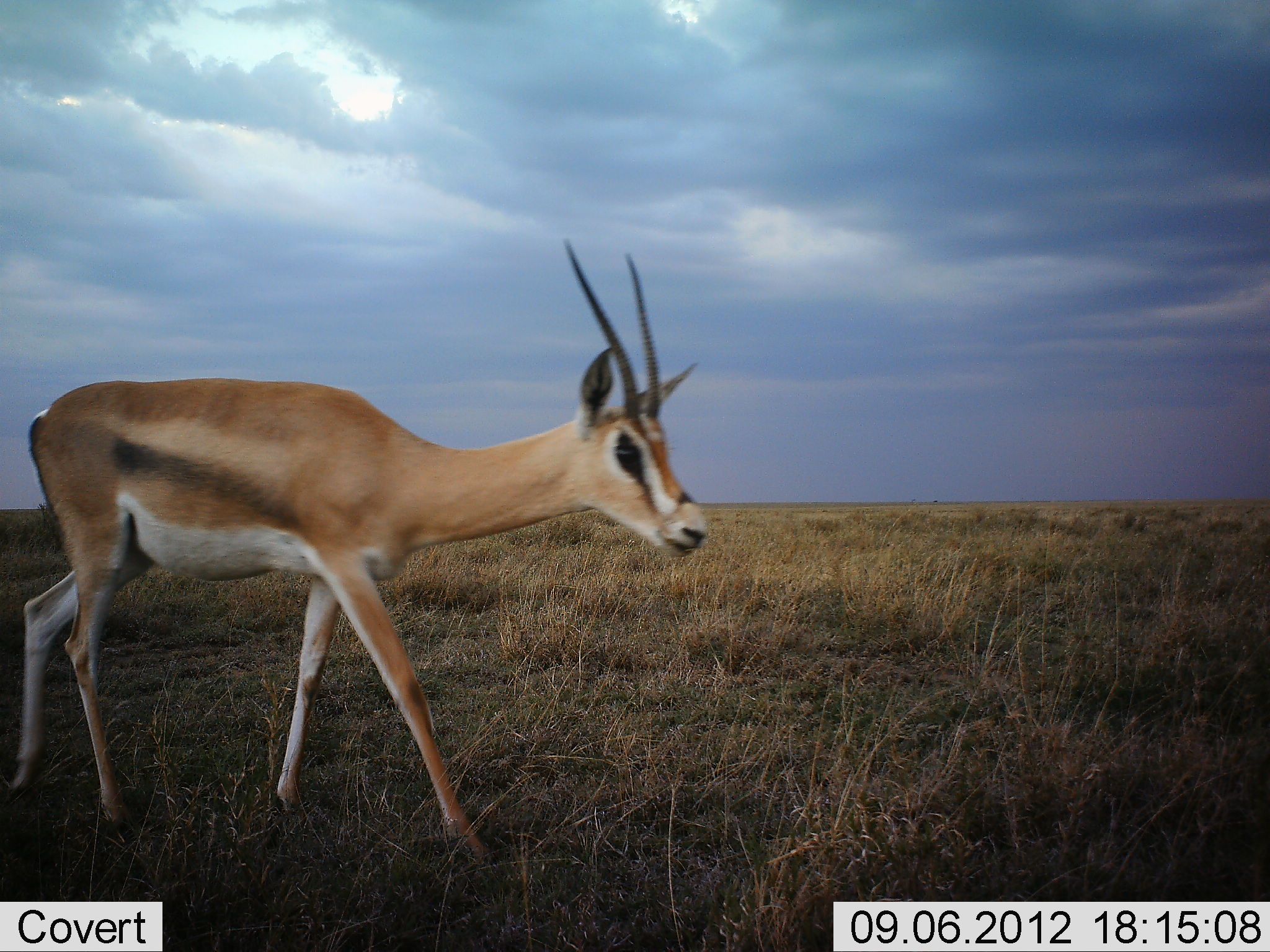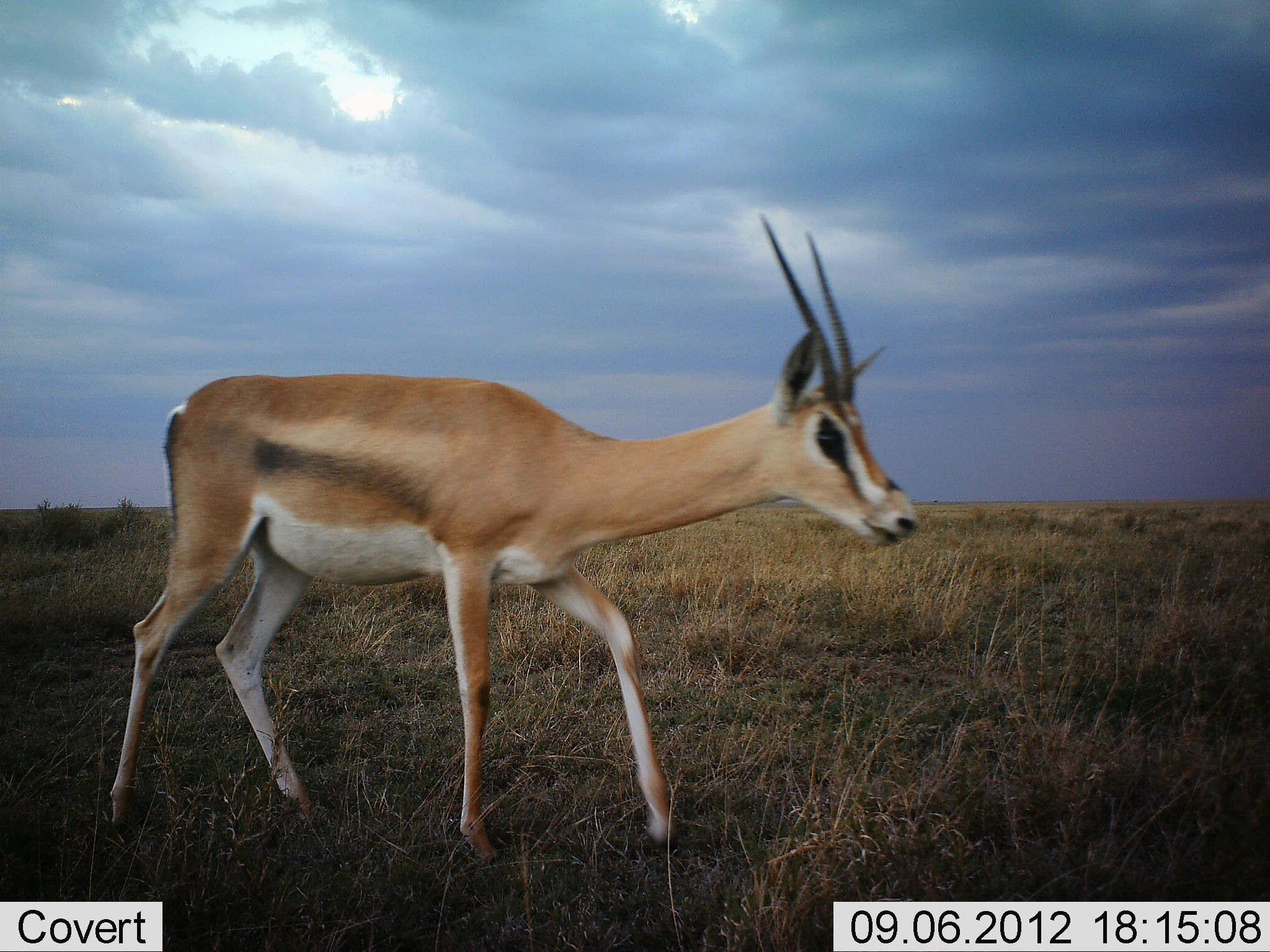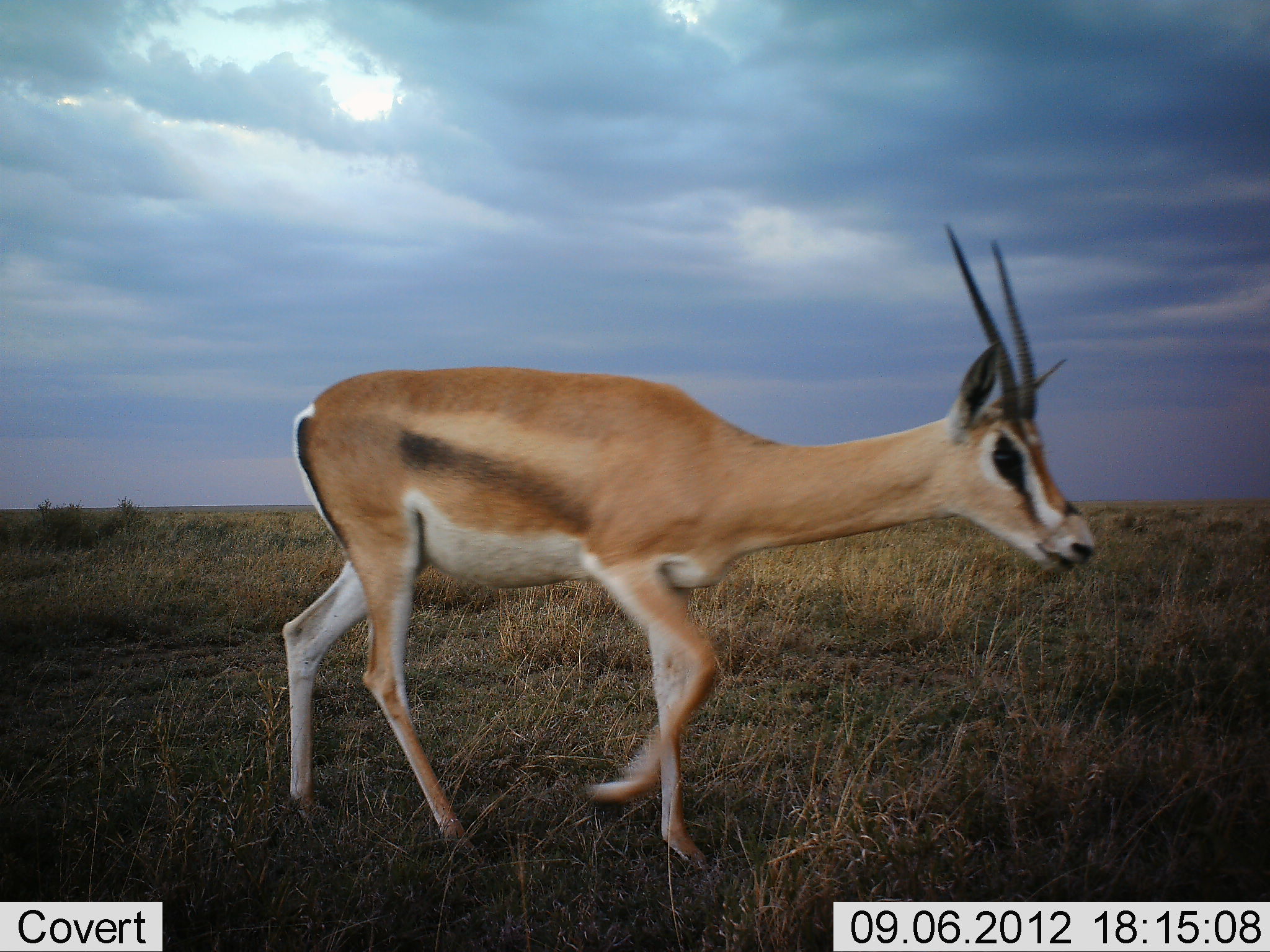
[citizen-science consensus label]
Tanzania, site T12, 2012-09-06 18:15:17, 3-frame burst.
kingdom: Animalia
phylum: Chordata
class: Mammalia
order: Artiodactyla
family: Bovidae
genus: Nanger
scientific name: Nanger granti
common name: grant's gazelle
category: gazellegrants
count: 1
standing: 0%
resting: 0%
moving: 100%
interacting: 0%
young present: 0%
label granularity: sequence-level